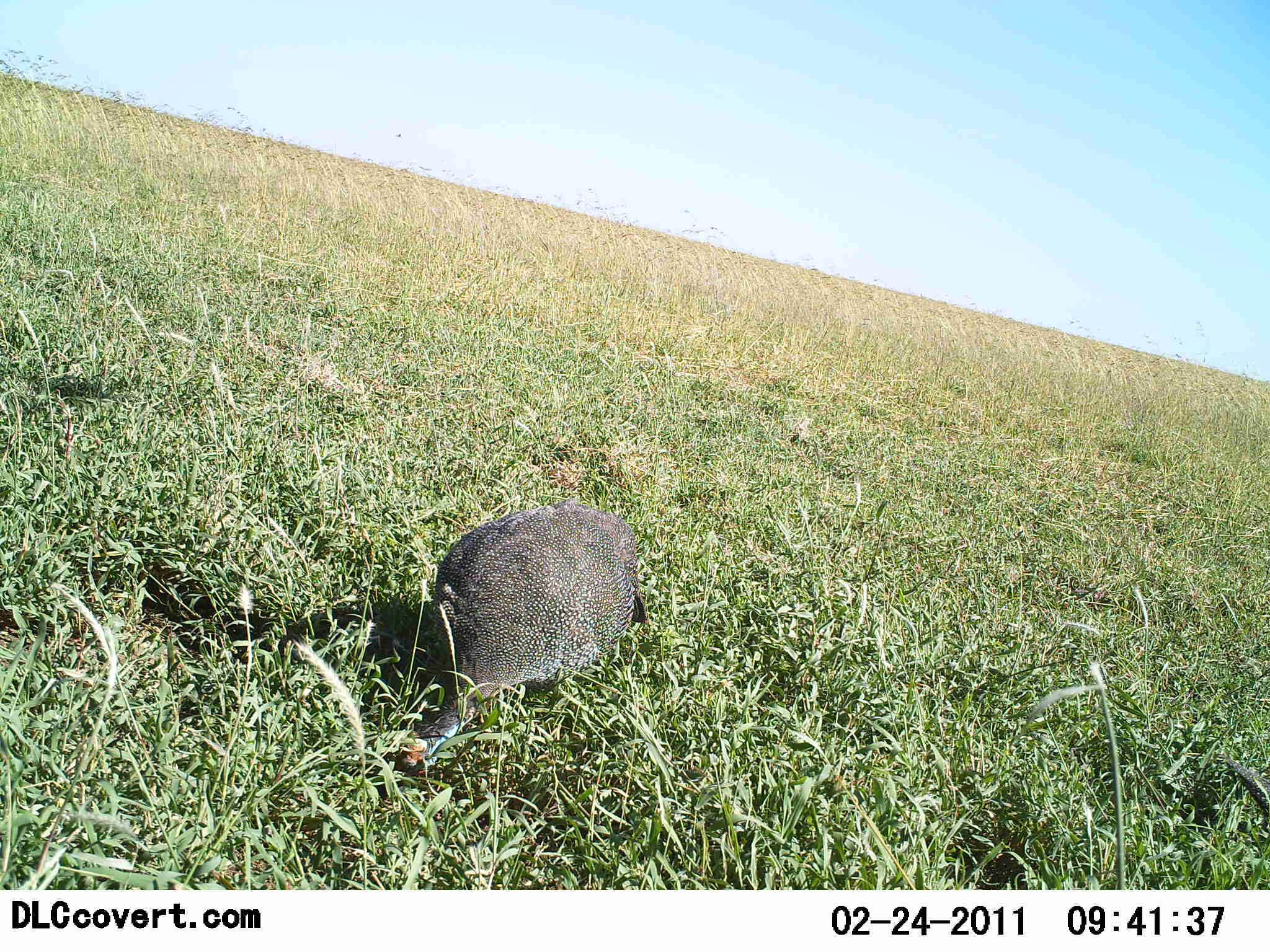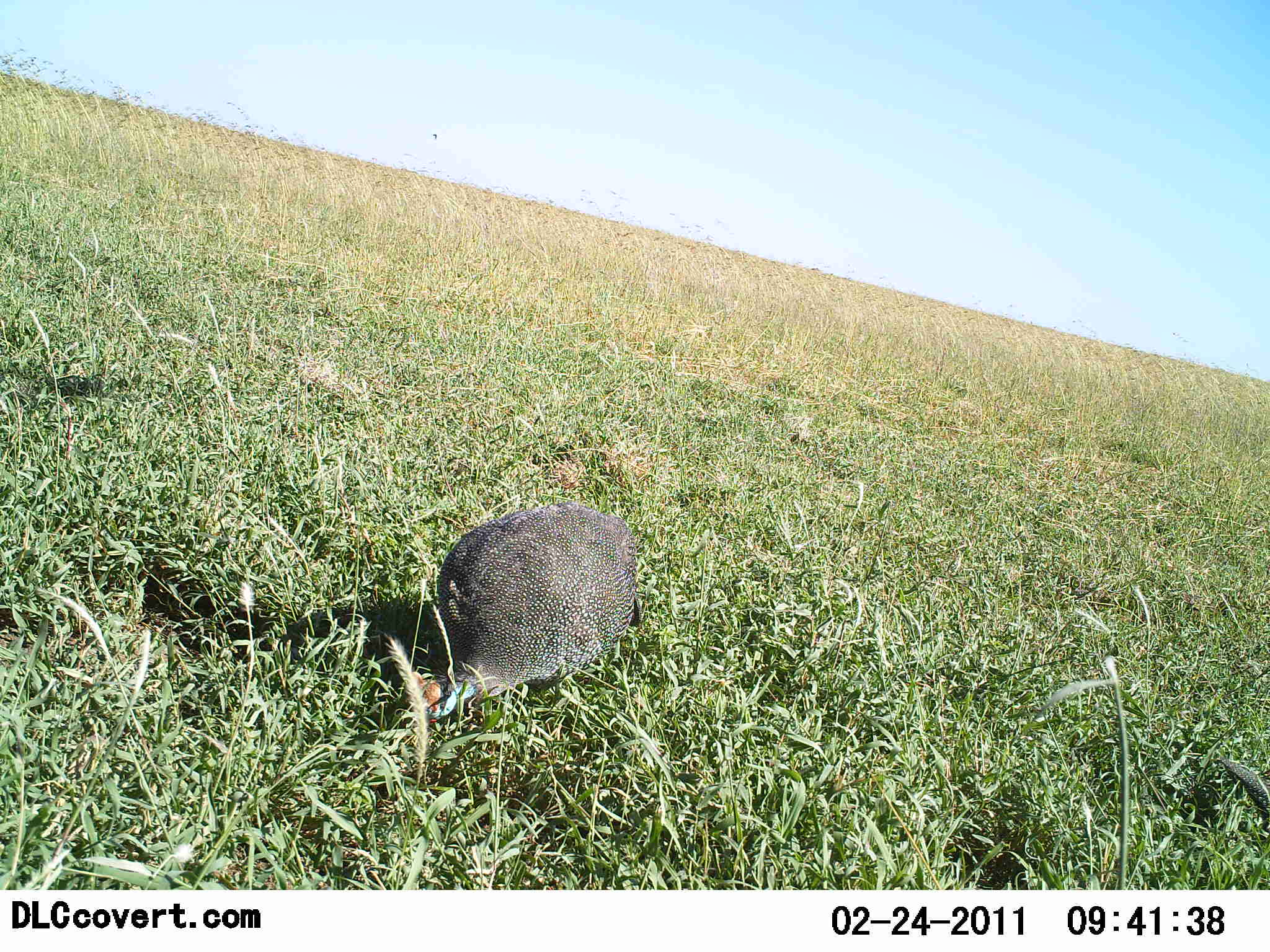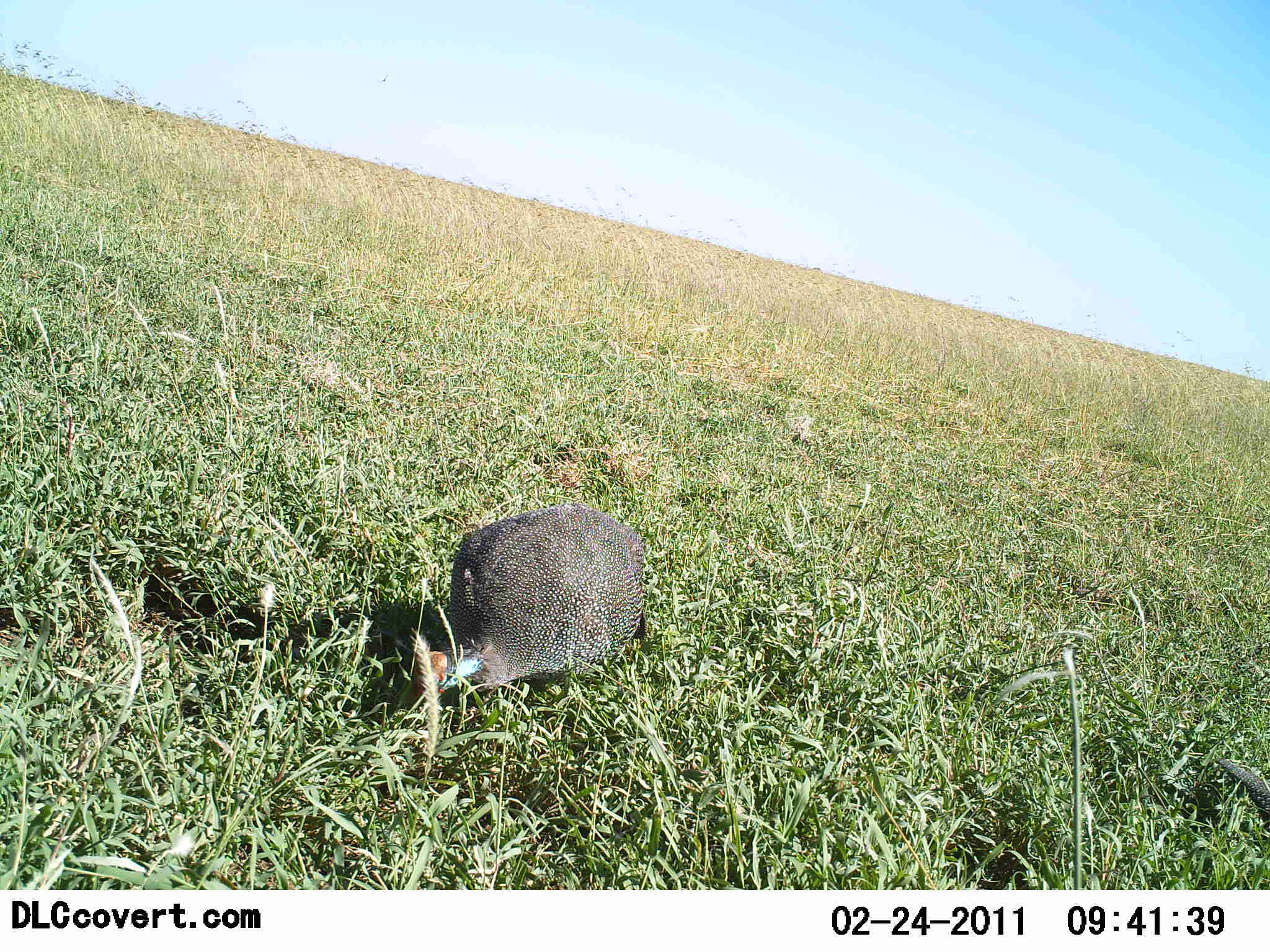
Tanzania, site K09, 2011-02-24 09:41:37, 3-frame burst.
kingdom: Animalia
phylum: Chordata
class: Aves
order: Galliformes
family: Numididae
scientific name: Numididae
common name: guinea fowl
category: guineafowl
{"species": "guineafowl (guinea fowl) (Numididae)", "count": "1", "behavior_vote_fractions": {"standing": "20%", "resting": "0%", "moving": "0%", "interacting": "0%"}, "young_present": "0%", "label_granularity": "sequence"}